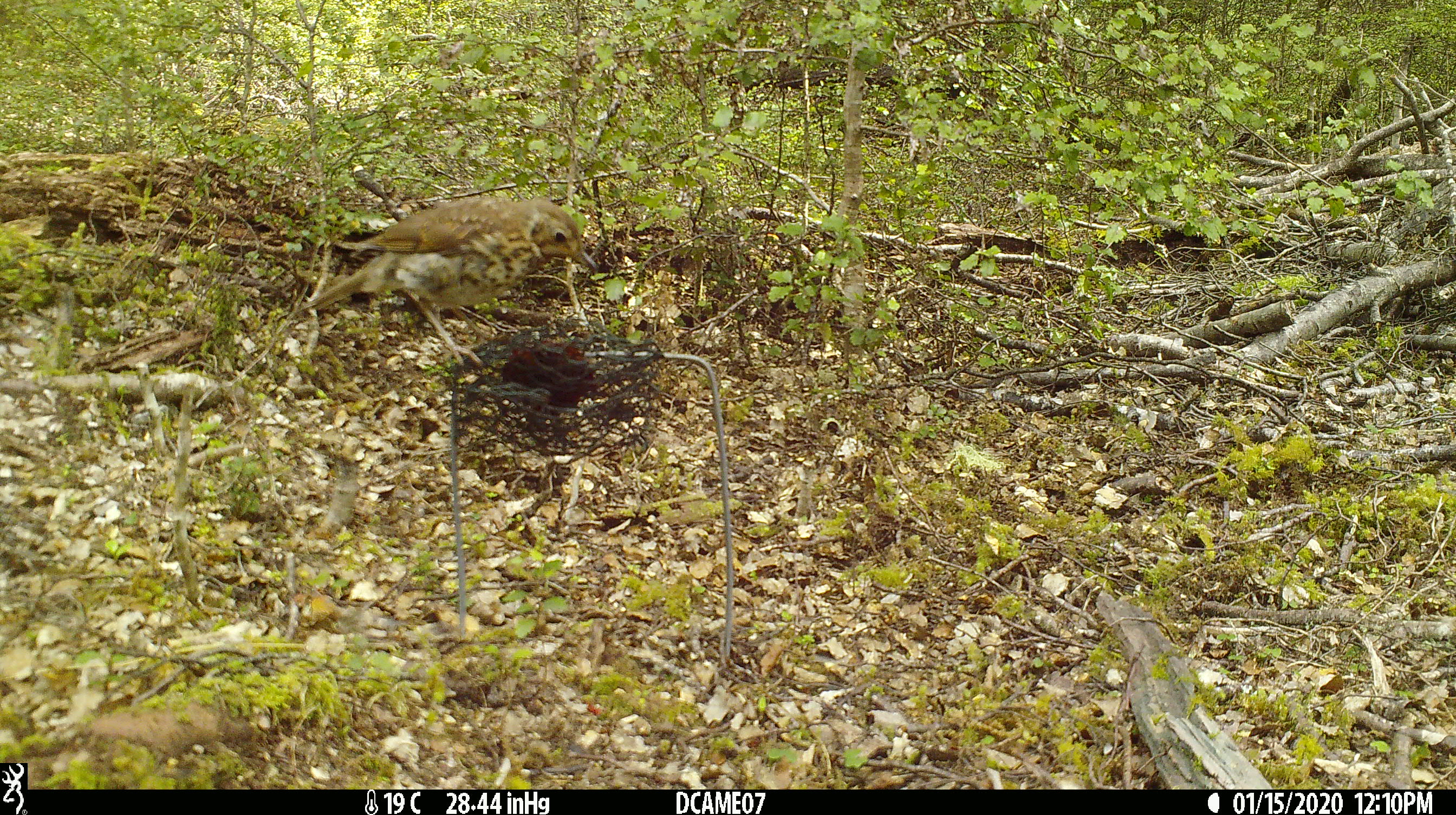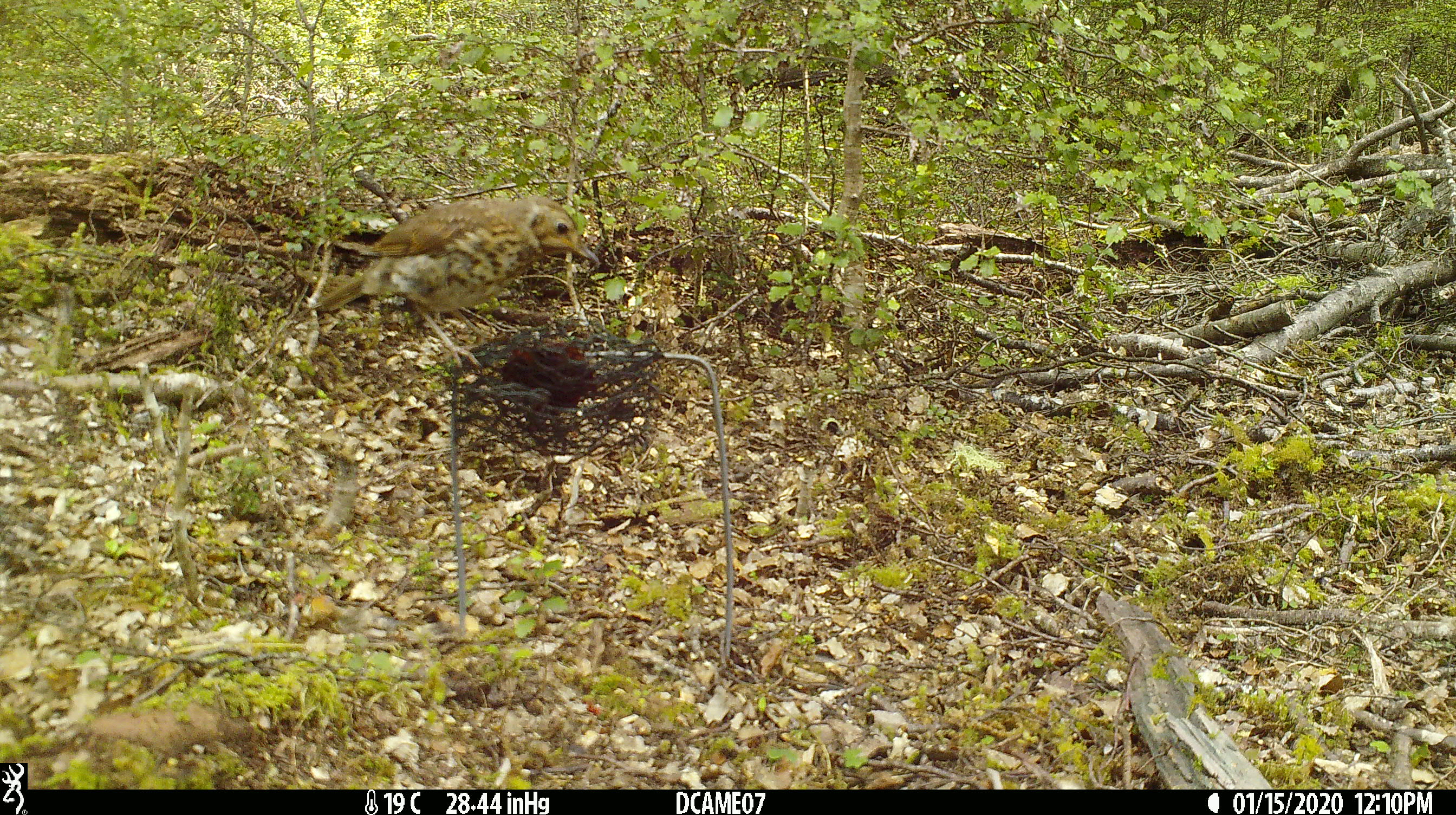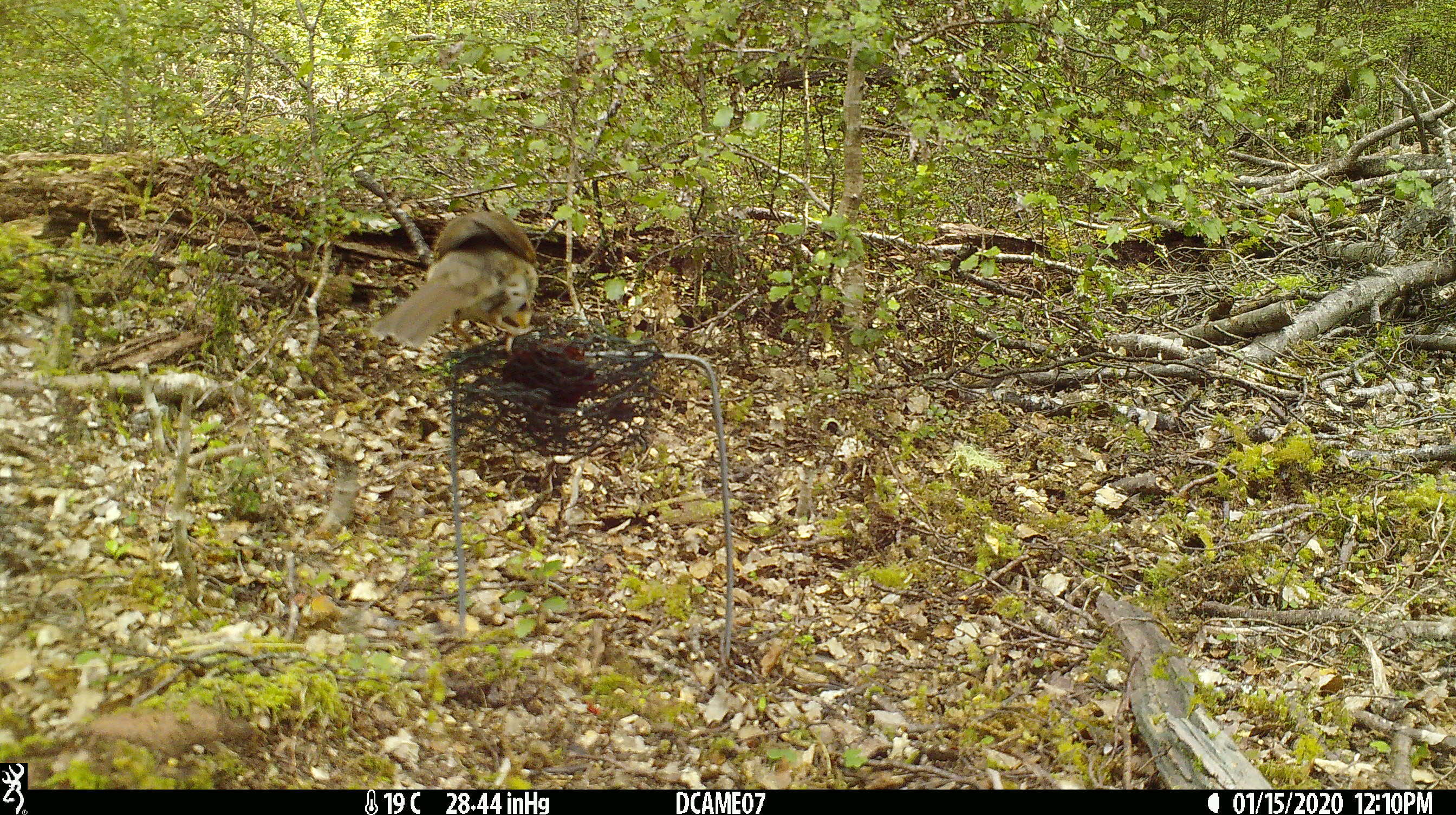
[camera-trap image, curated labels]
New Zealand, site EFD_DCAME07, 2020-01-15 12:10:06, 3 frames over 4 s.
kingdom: Animalia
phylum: Chordata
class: Aves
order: Passeriformes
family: Turdidae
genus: Turdus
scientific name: Turdus philomelos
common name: song thrush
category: thrush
Thrush (song thrush) (Turdus philomelos).